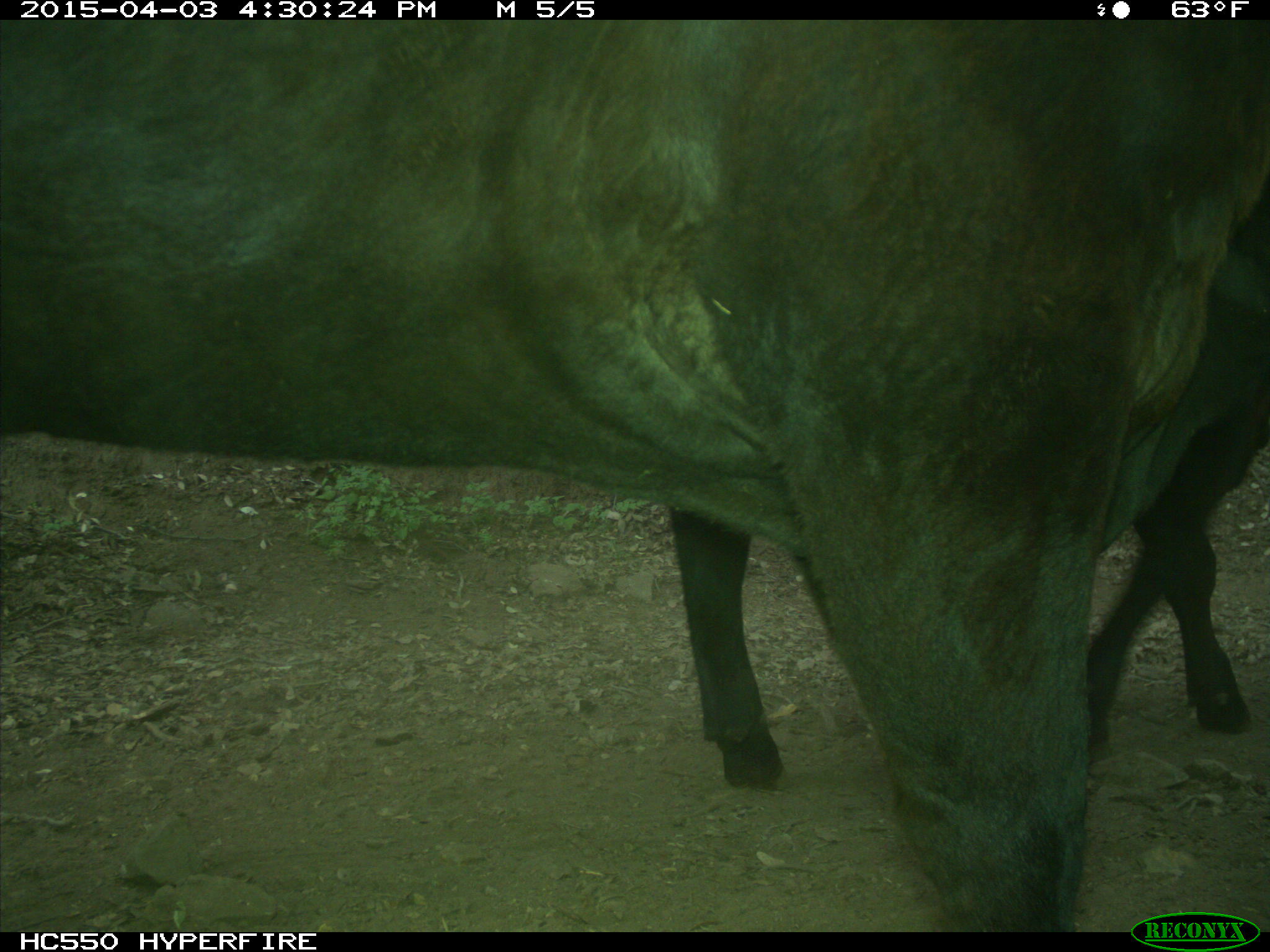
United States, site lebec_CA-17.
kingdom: Animalia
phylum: Chordata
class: Mammalia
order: Artiodactyla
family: Bovidae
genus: Bos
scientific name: Bos taurus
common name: domestic cow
Bos taurus (domestic cow).